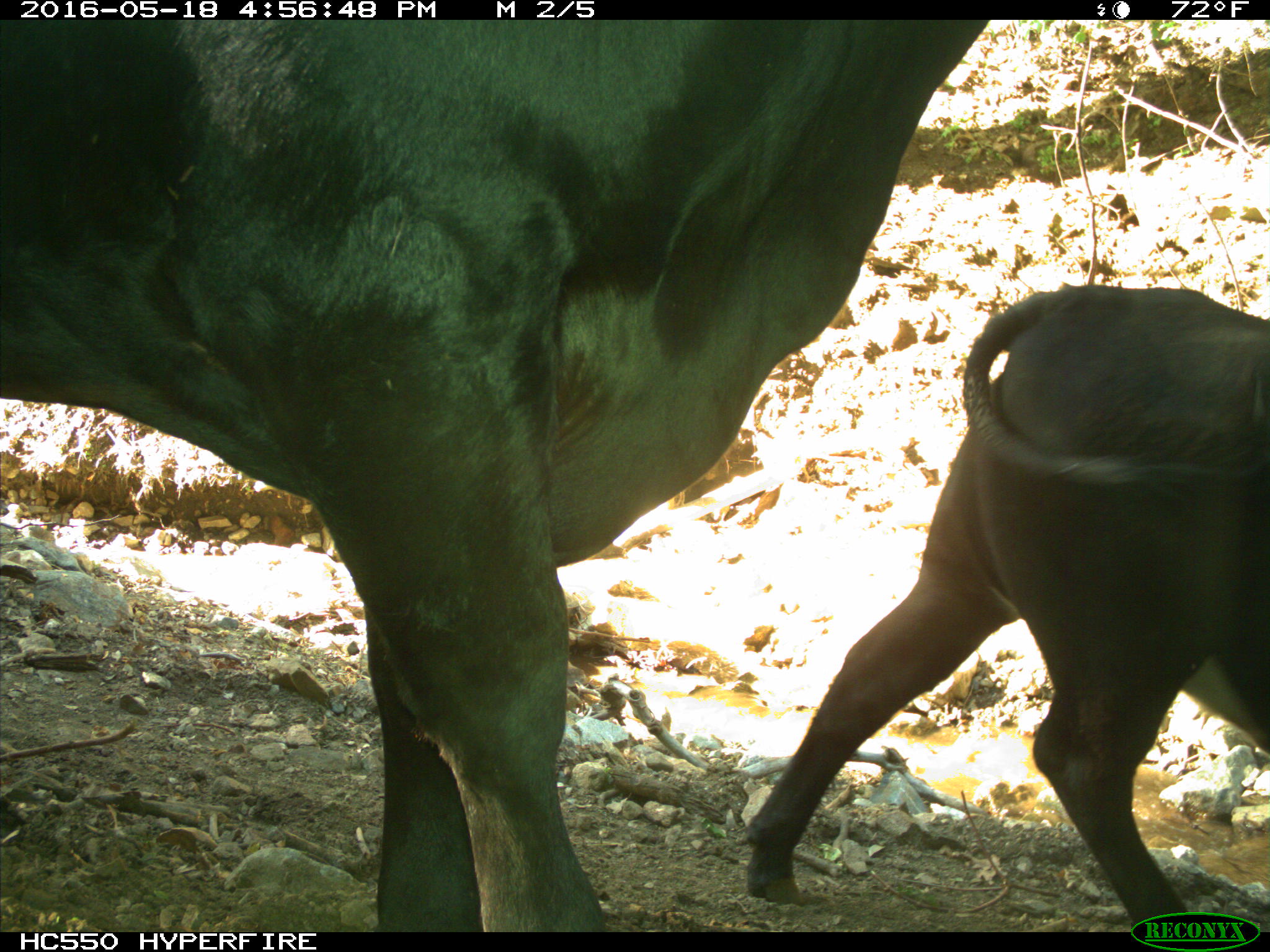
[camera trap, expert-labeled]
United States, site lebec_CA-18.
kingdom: Animalia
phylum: Chordata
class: Mammalia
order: Artiodactyla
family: Bovidae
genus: Bos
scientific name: Bos taurus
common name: domestic cow